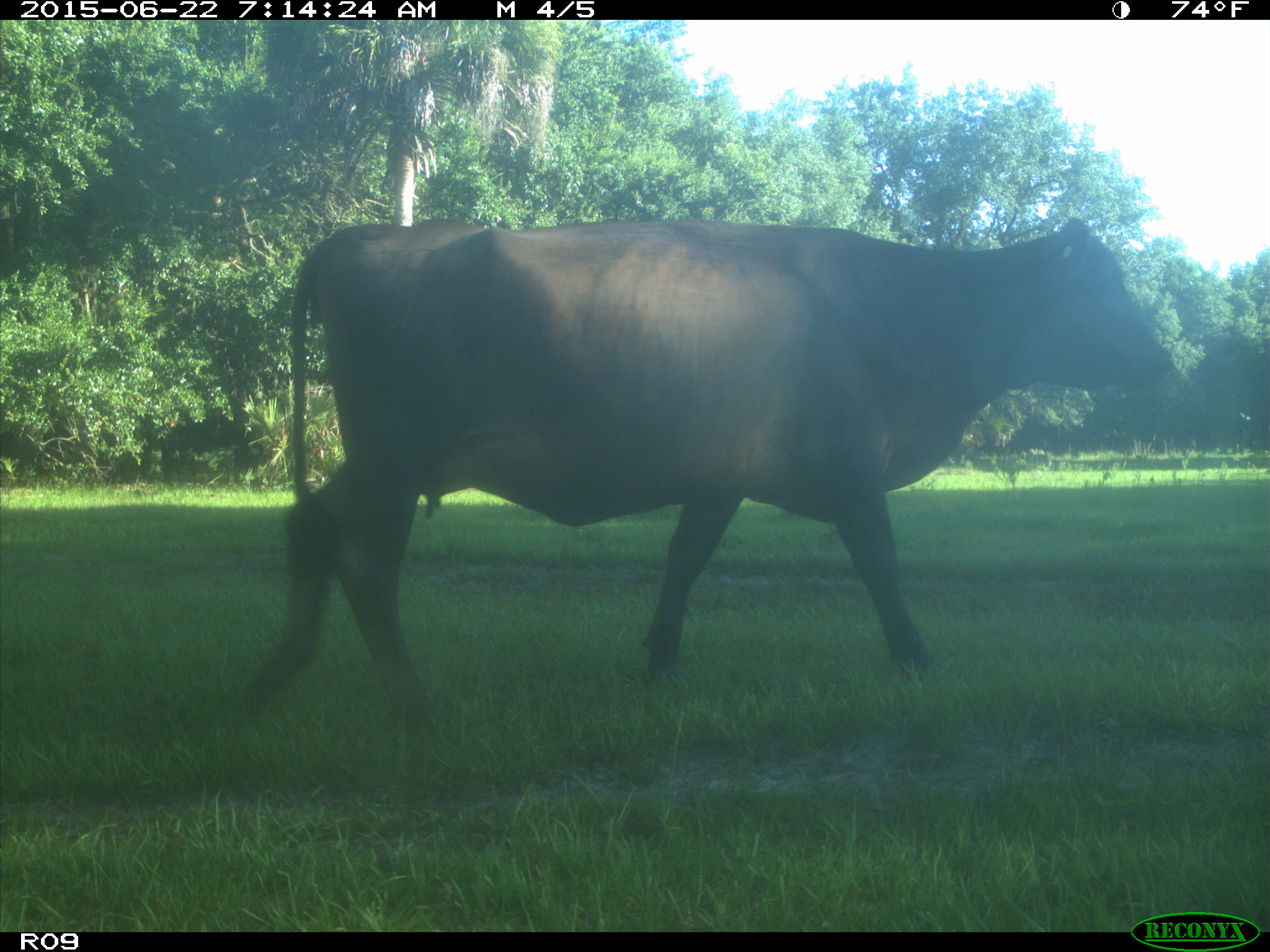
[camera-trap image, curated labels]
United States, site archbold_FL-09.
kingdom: Animalia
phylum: Chordata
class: Mammalia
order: Artiodactyla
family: Bovidae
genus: Bos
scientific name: Bos taurus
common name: domestic cow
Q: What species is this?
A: Bos taurus (domestic cow).